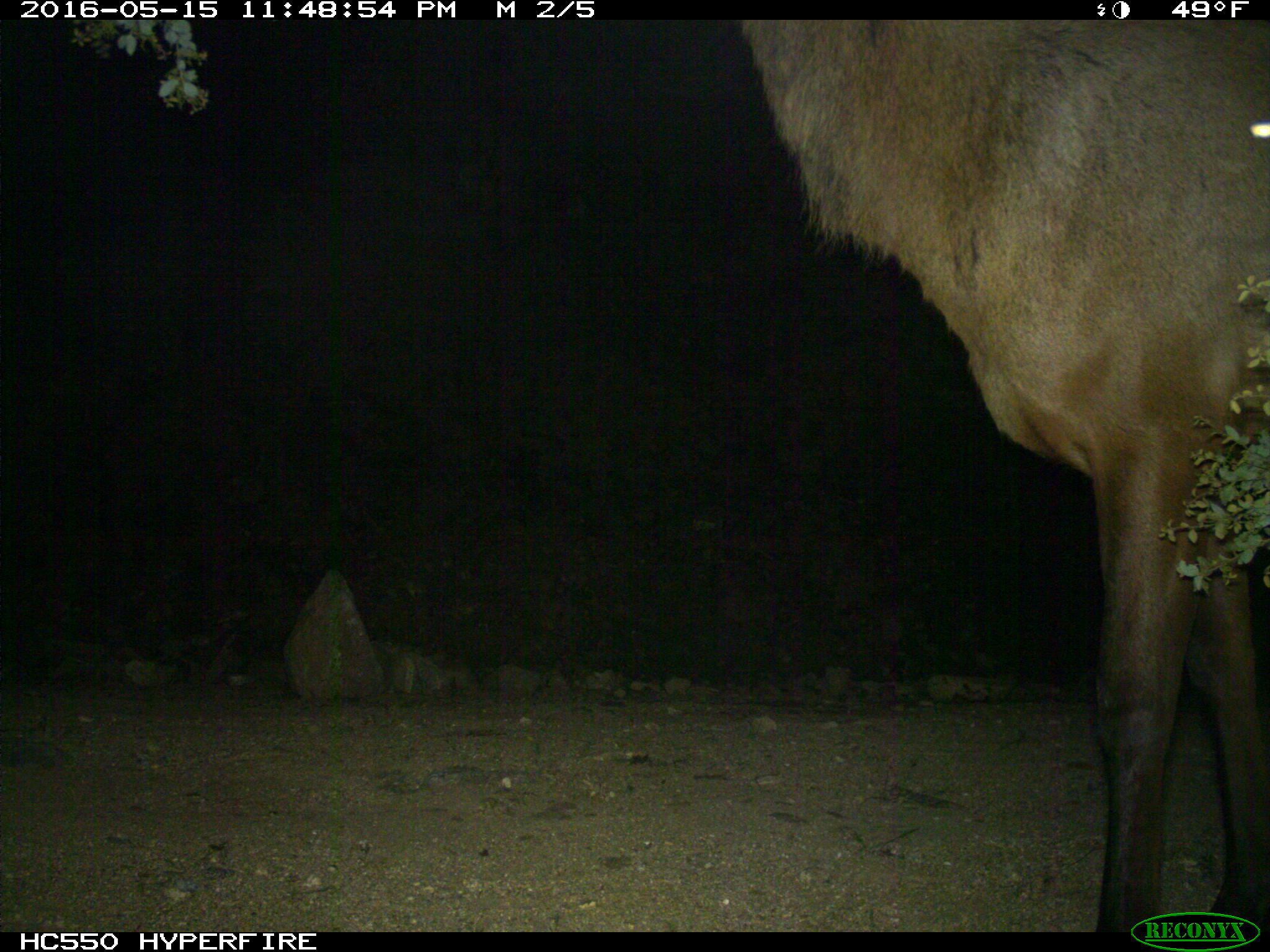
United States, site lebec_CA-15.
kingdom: Animalia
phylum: Chordata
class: Mammalia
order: Artiodactyla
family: Cervidae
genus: Cervus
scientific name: Cervus canadensis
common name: elk